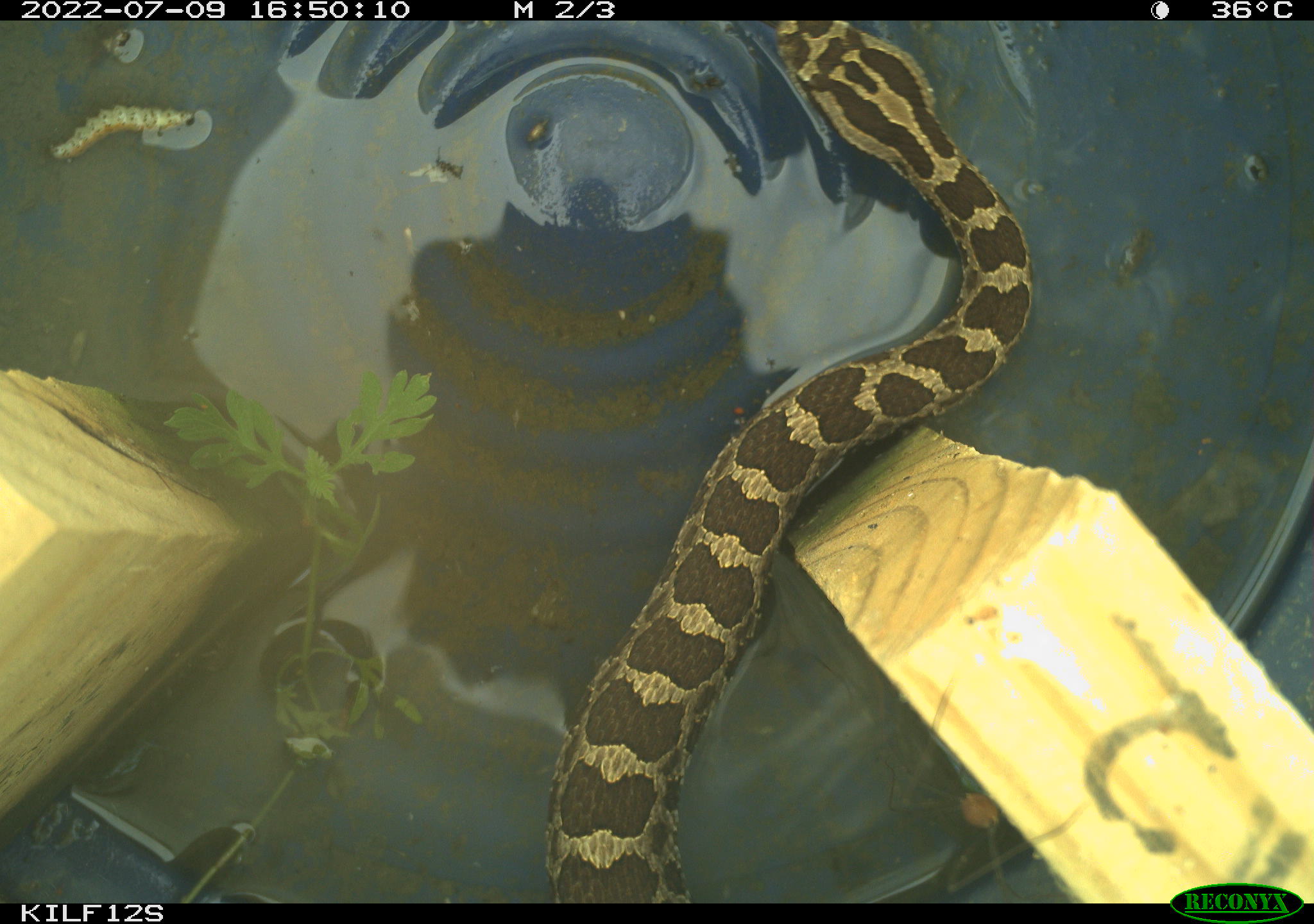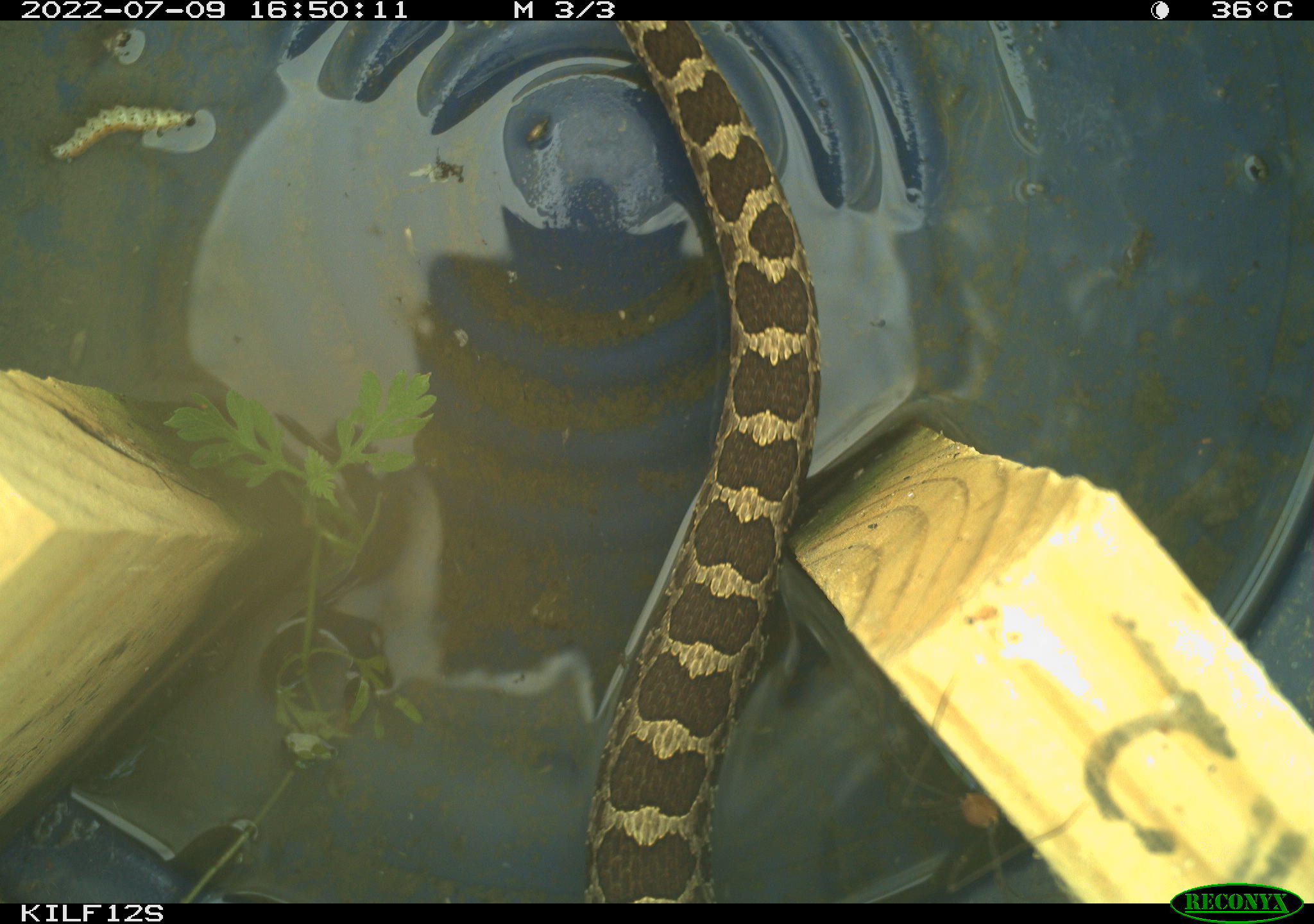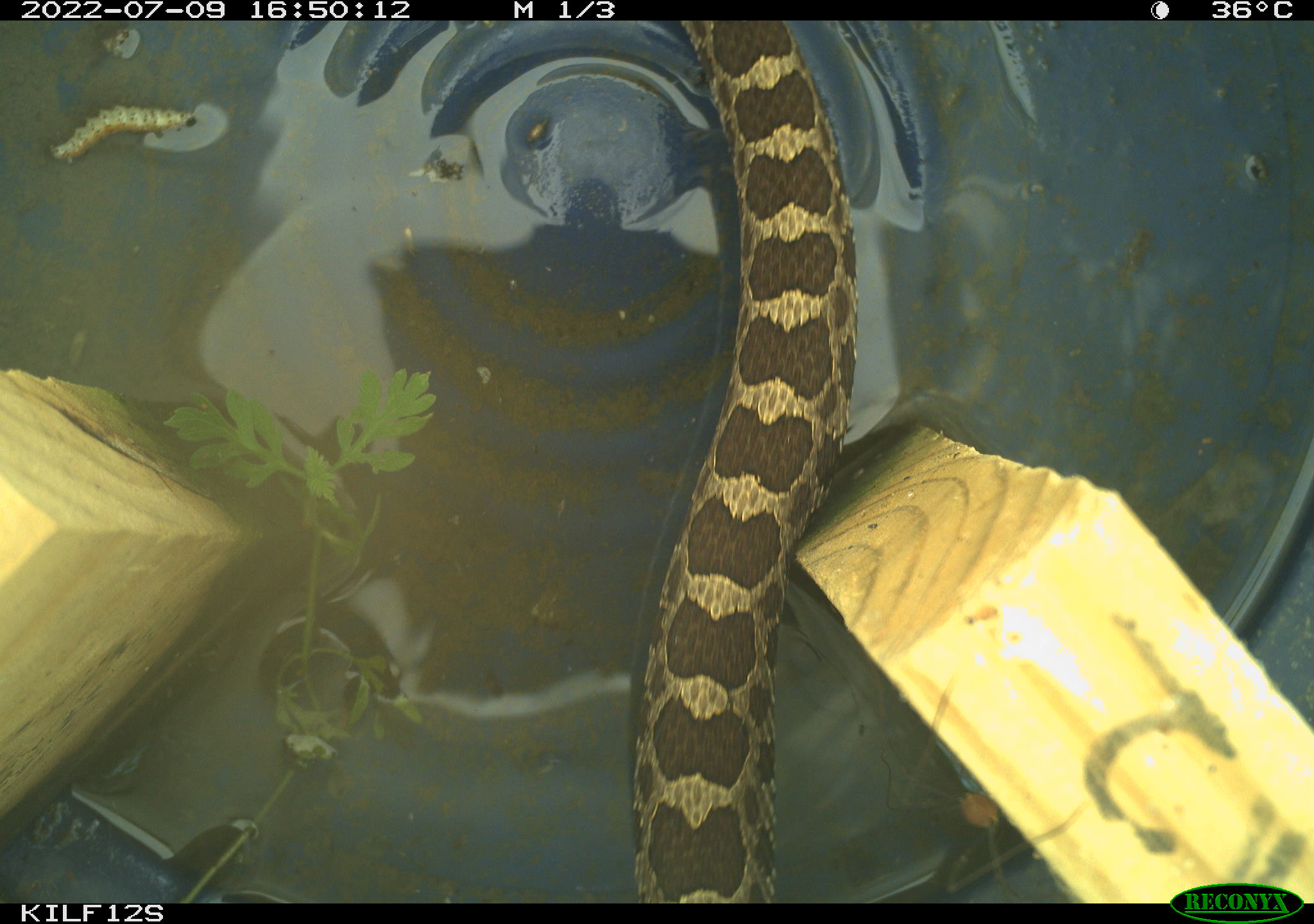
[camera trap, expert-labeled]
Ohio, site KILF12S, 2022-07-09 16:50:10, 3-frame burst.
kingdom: Animalia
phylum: Chordata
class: Reptilia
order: Squamata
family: Viperidae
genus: Sistrurus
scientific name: Sistrurus catenatus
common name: eastern massasauga